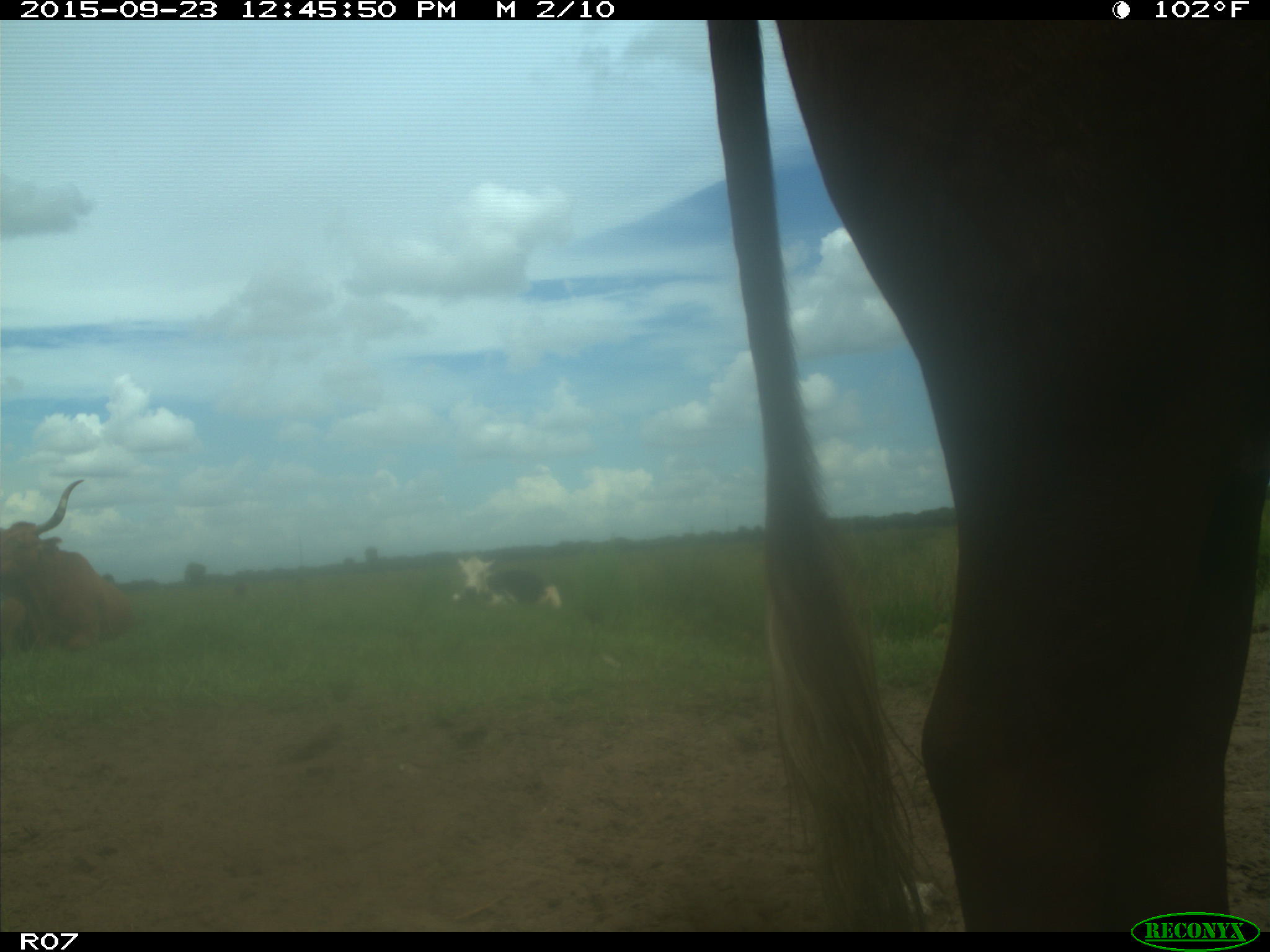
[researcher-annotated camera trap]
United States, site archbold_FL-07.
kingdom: Animalia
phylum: Chordata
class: Mammalia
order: Artiodactyla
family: Bovidae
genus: Bos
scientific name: Bos taurus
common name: domestic cow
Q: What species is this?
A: Bos taurus (domestic cow).